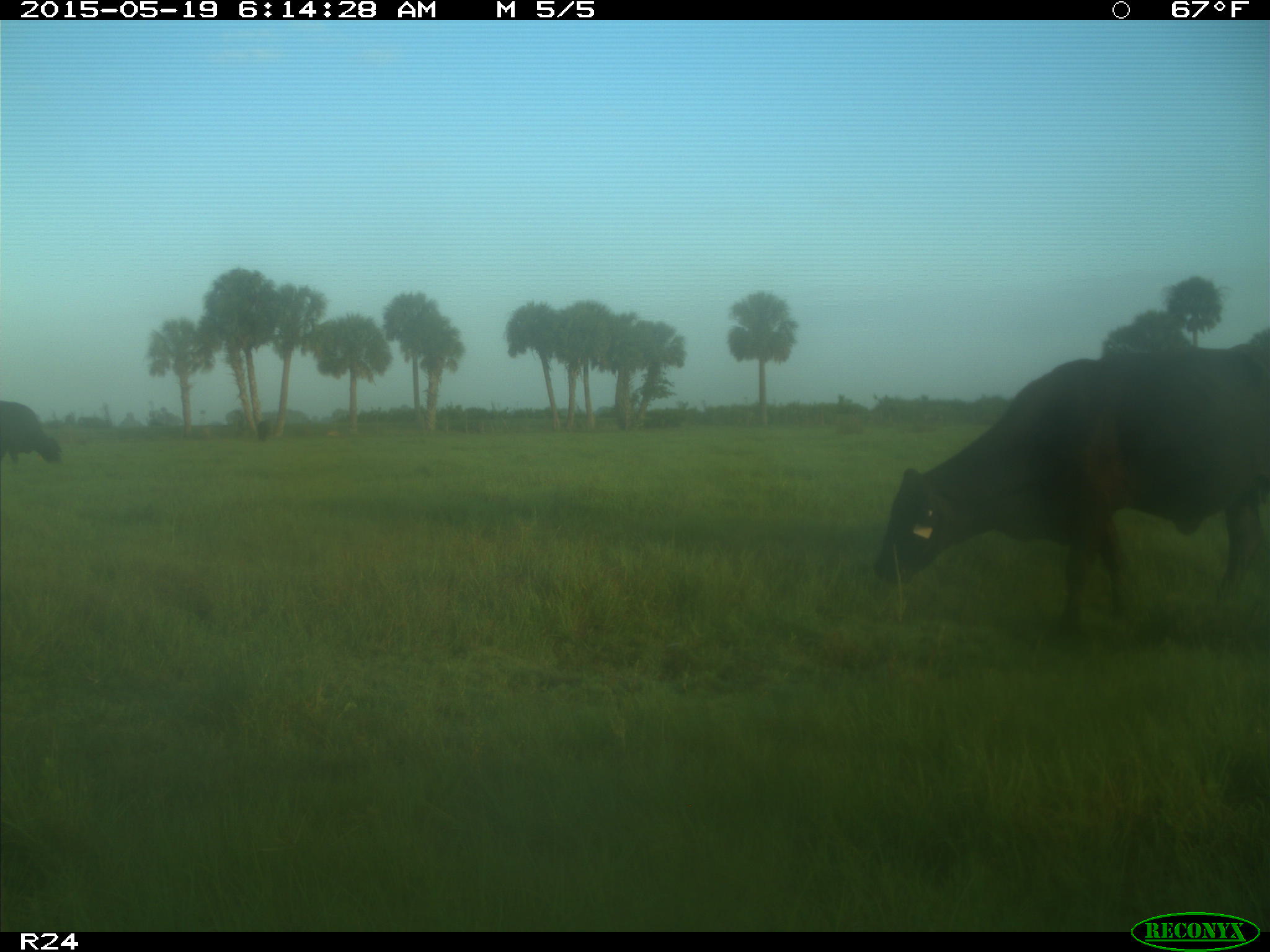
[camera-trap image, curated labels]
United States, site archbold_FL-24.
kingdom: Animalia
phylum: Chordata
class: Mammalia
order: Artiodactyla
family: Bovidae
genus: Bos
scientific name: Bos taurus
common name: domestic cow